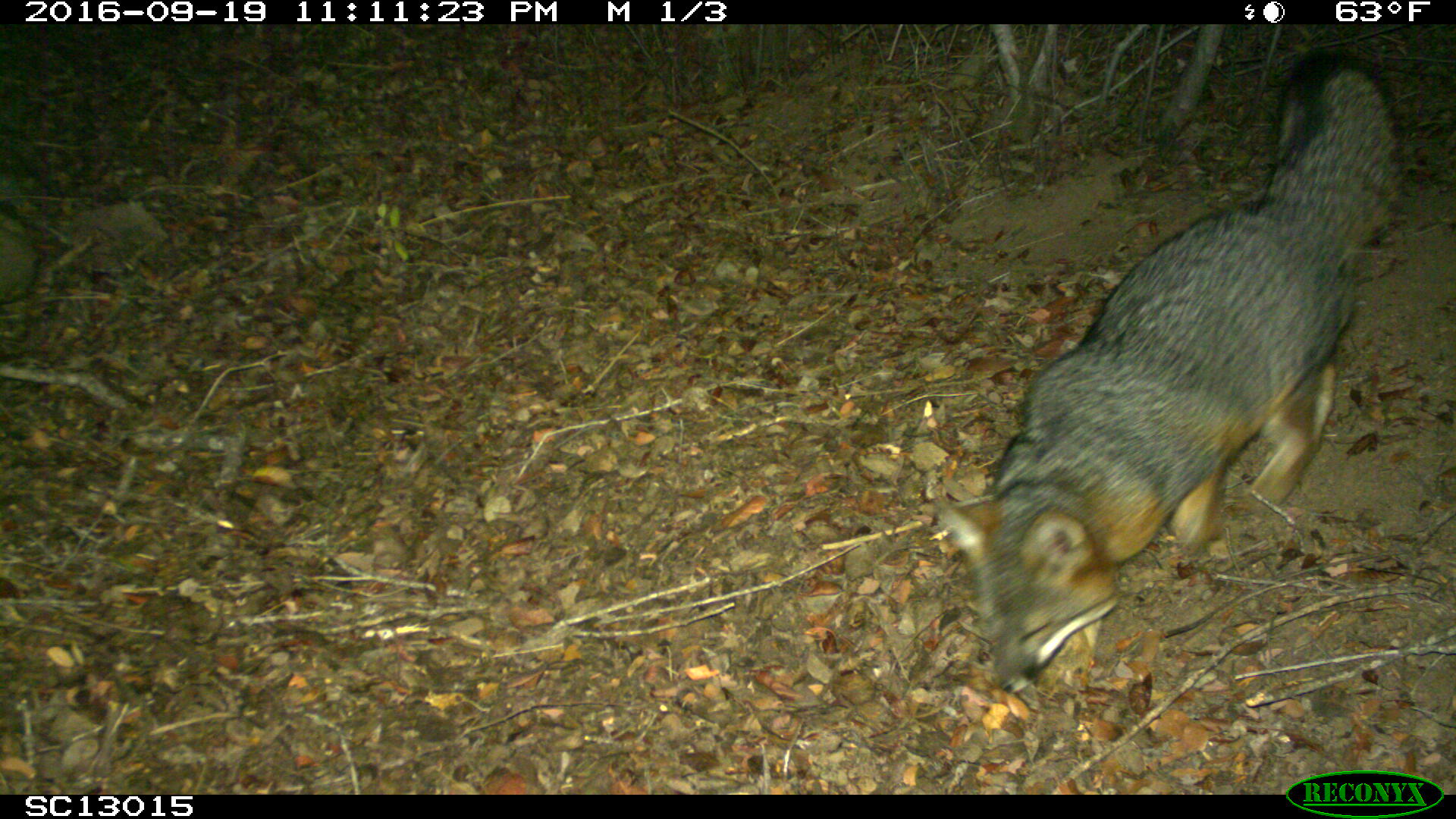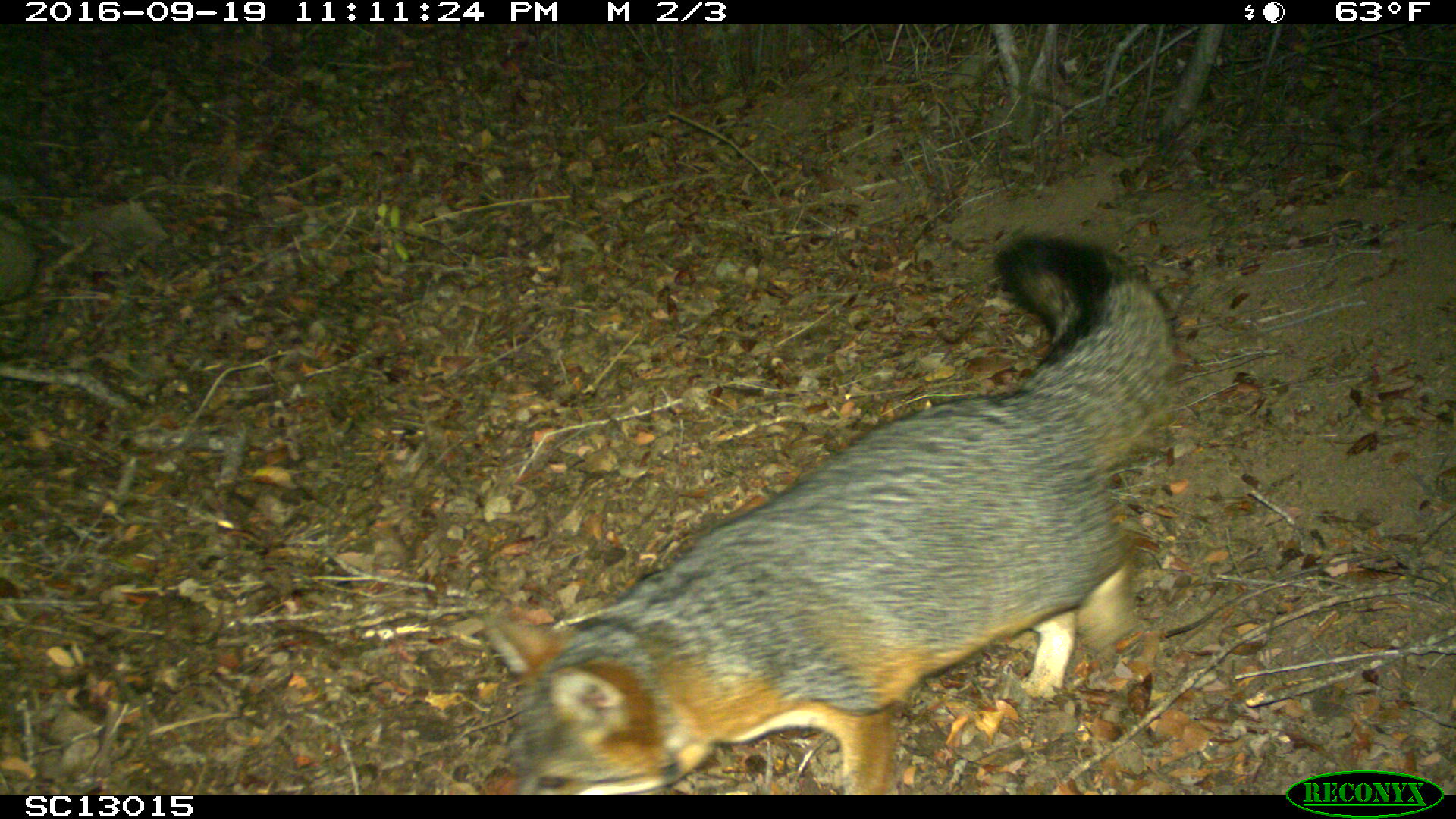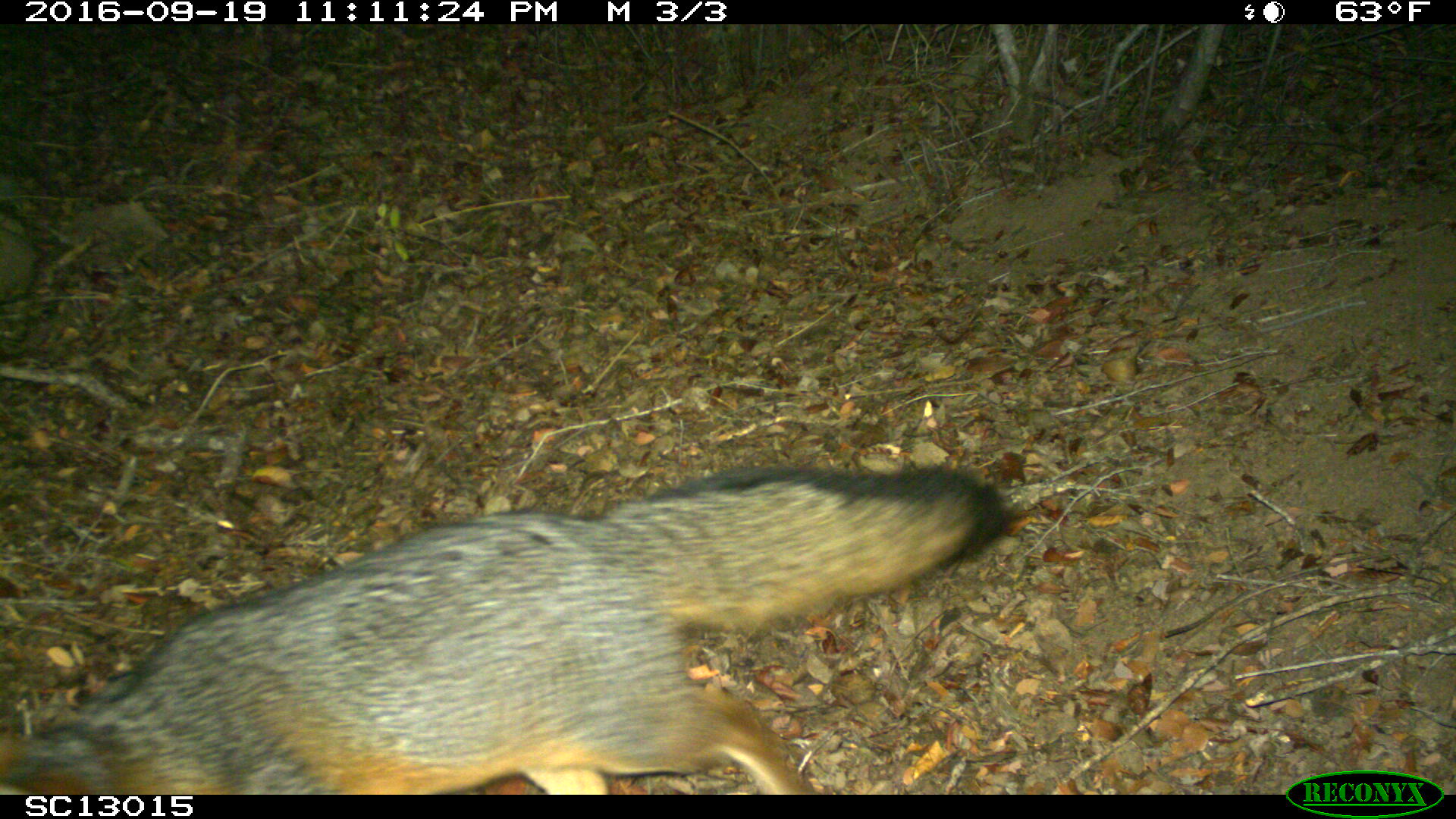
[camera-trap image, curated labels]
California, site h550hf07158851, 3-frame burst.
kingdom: Animalia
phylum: Chordata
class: Mammalia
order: Carnivora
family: Canidae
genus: Urocyon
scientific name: Urocyon littoralis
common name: island fox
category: fox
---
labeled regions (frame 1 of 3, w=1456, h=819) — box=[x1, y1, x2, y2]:
fox: box=[933, 45, 1407, 694]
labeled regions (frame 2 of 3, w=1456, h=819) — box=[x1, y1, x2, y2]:
fox: box=[483, 232, 1177, 794]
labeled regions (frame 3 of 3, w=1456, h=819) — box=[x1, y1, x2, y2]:
fox: box=[3, 467, 1015, 793]